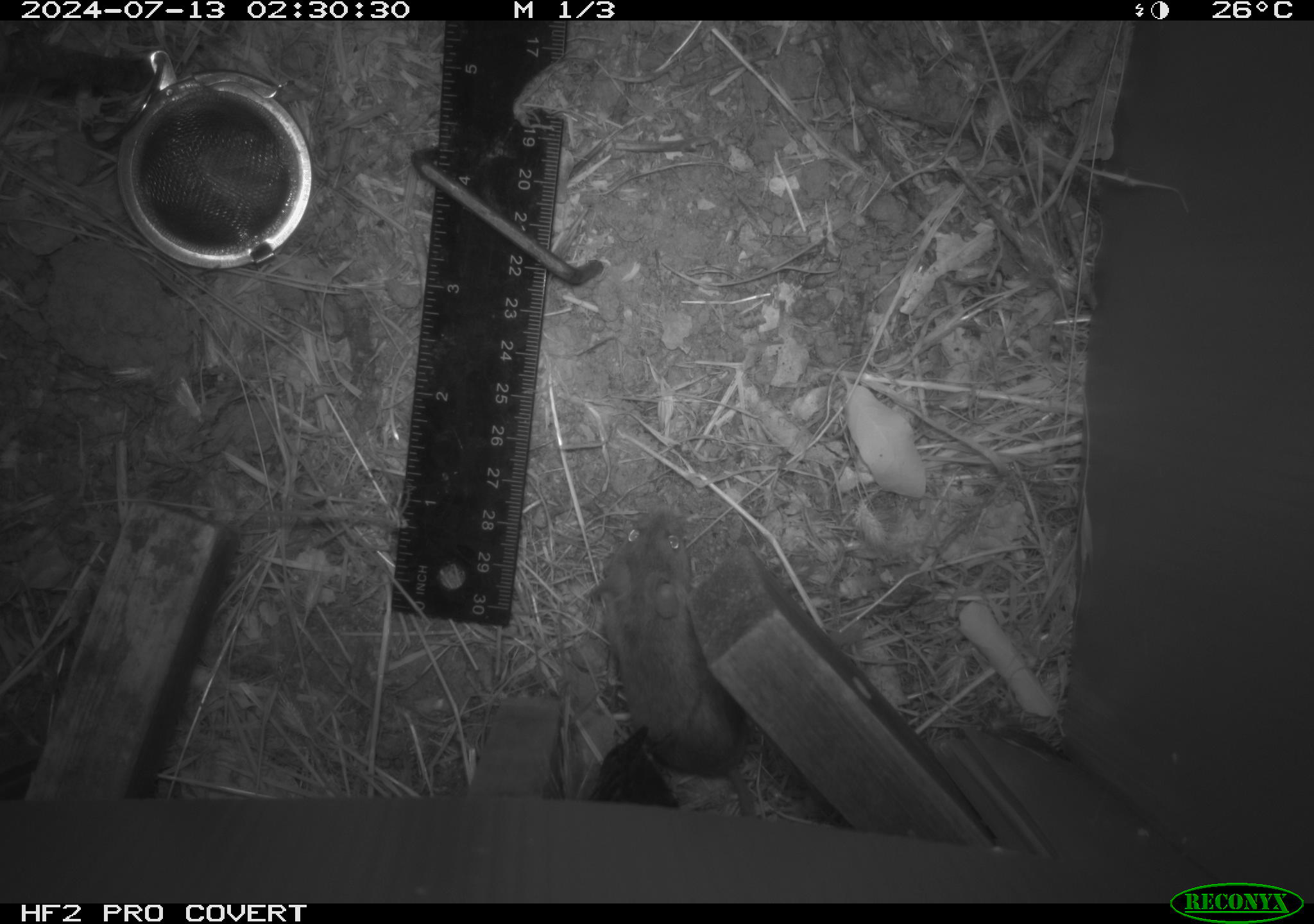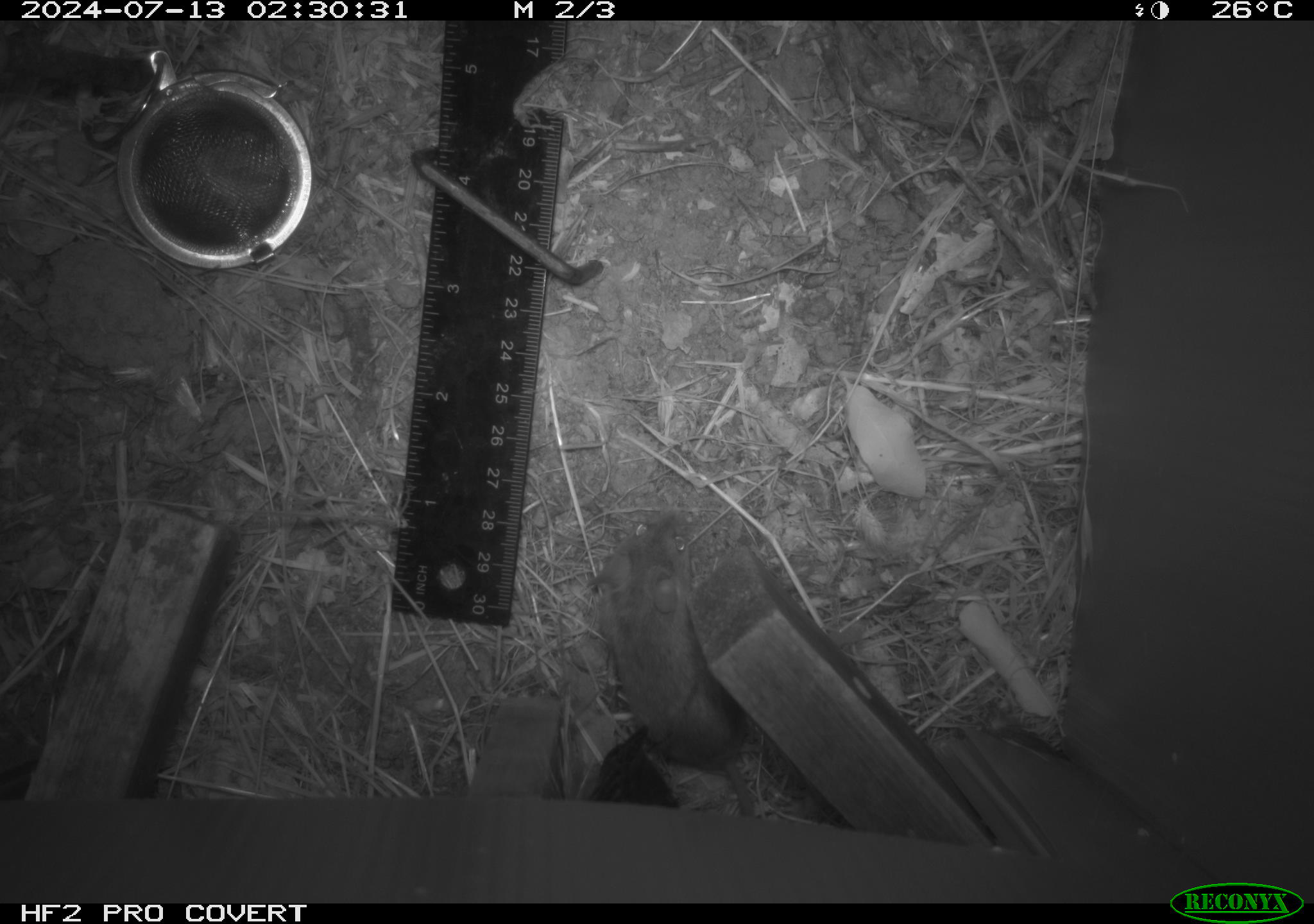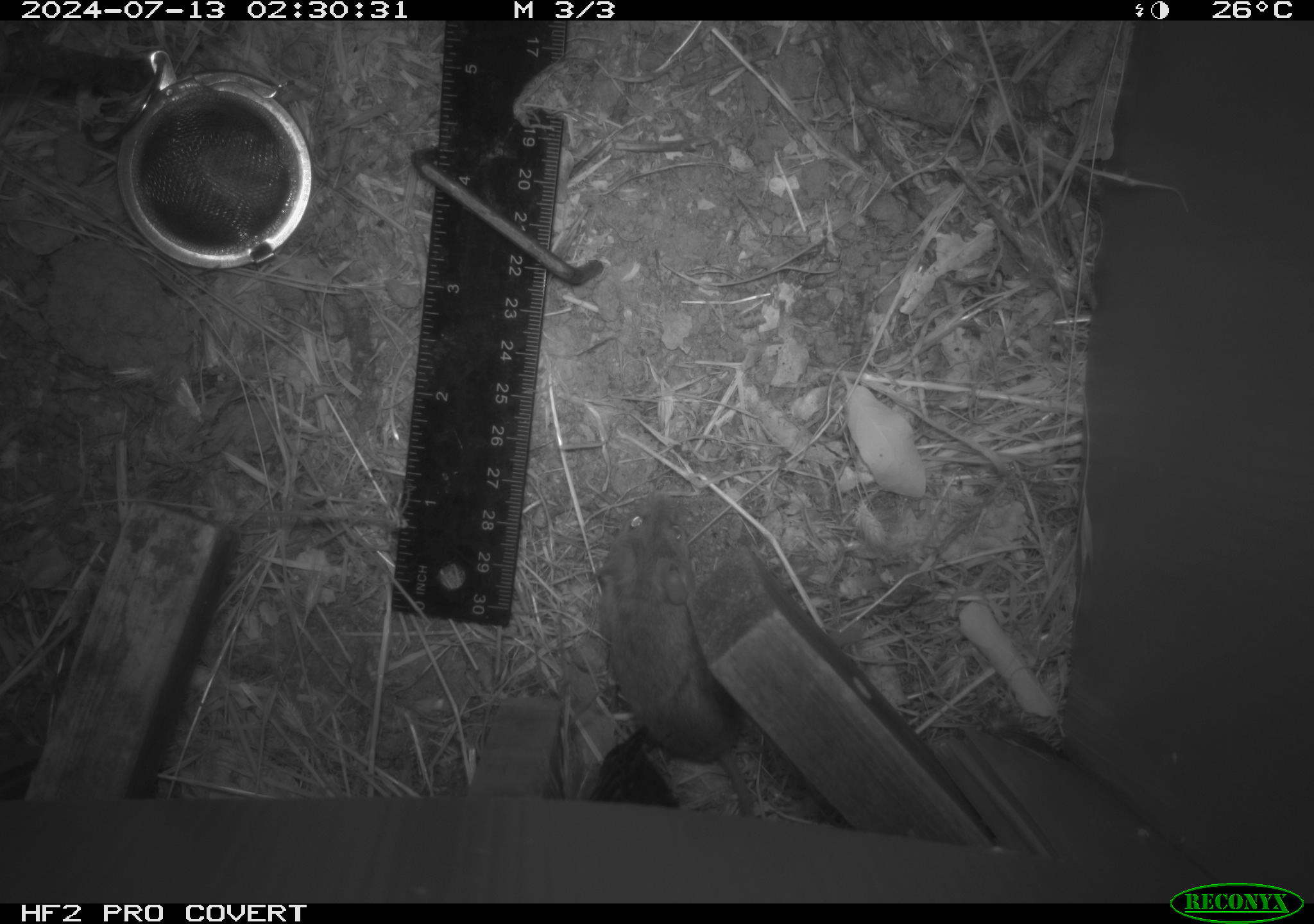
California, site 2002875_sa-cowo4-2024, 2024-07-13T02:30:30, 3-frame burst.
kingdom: Animalia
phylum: Chordata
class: Mammalia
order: Rodentia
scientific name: Rodentia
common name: mouse species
Mouse species (Rodentia).